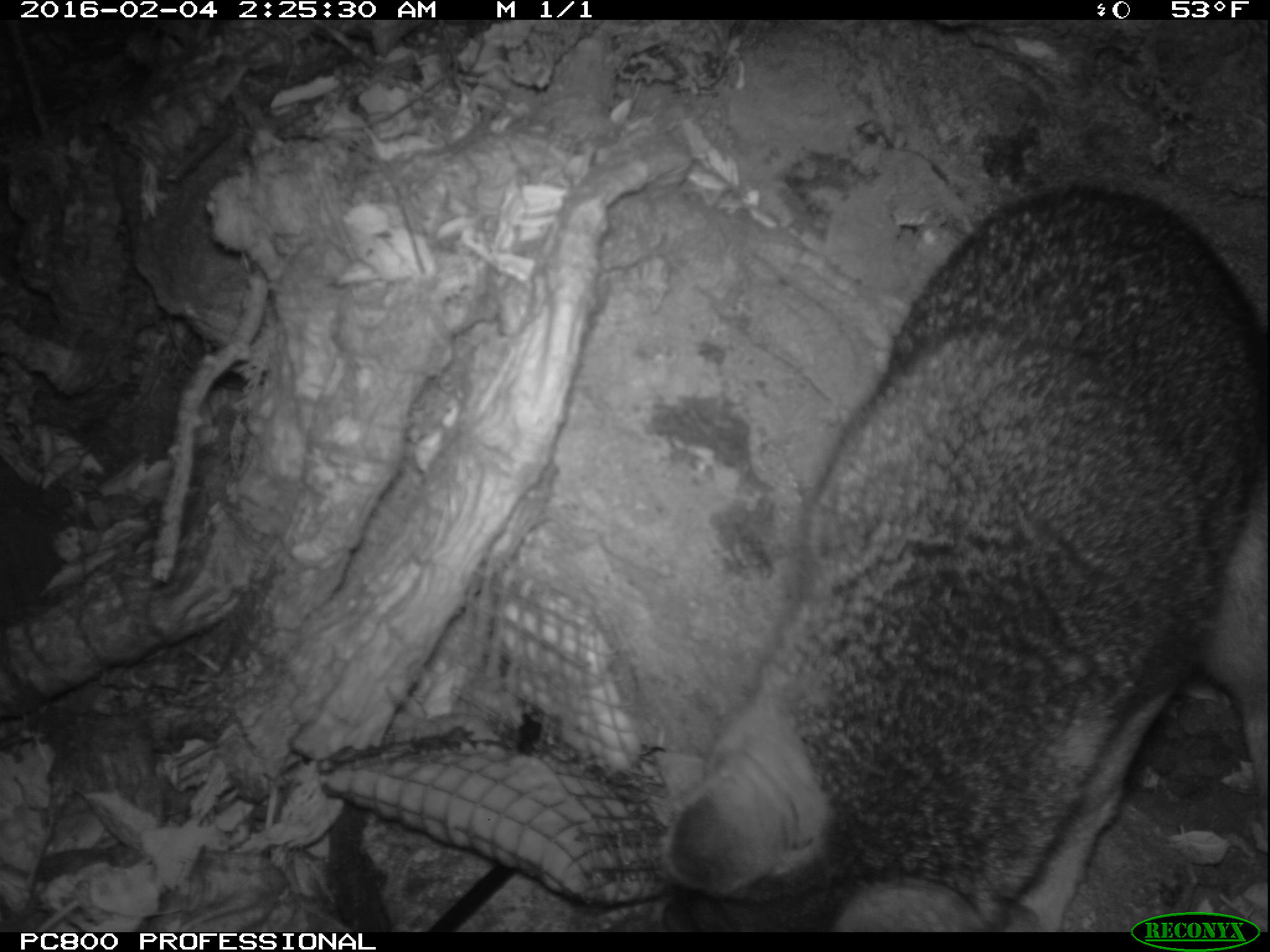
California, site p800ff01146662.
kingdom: Animalia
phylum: Chordata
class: Mammalia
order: Carnivora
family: Canidae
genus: Urocyon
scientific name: Urocyon littoralis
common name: island fox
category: fox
Fox (island fox) (Urocyon littoralis).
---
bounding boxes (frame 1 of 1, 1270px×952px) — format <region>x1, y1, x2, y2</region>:
fox: <region>650, 182, 1269, 930</region>